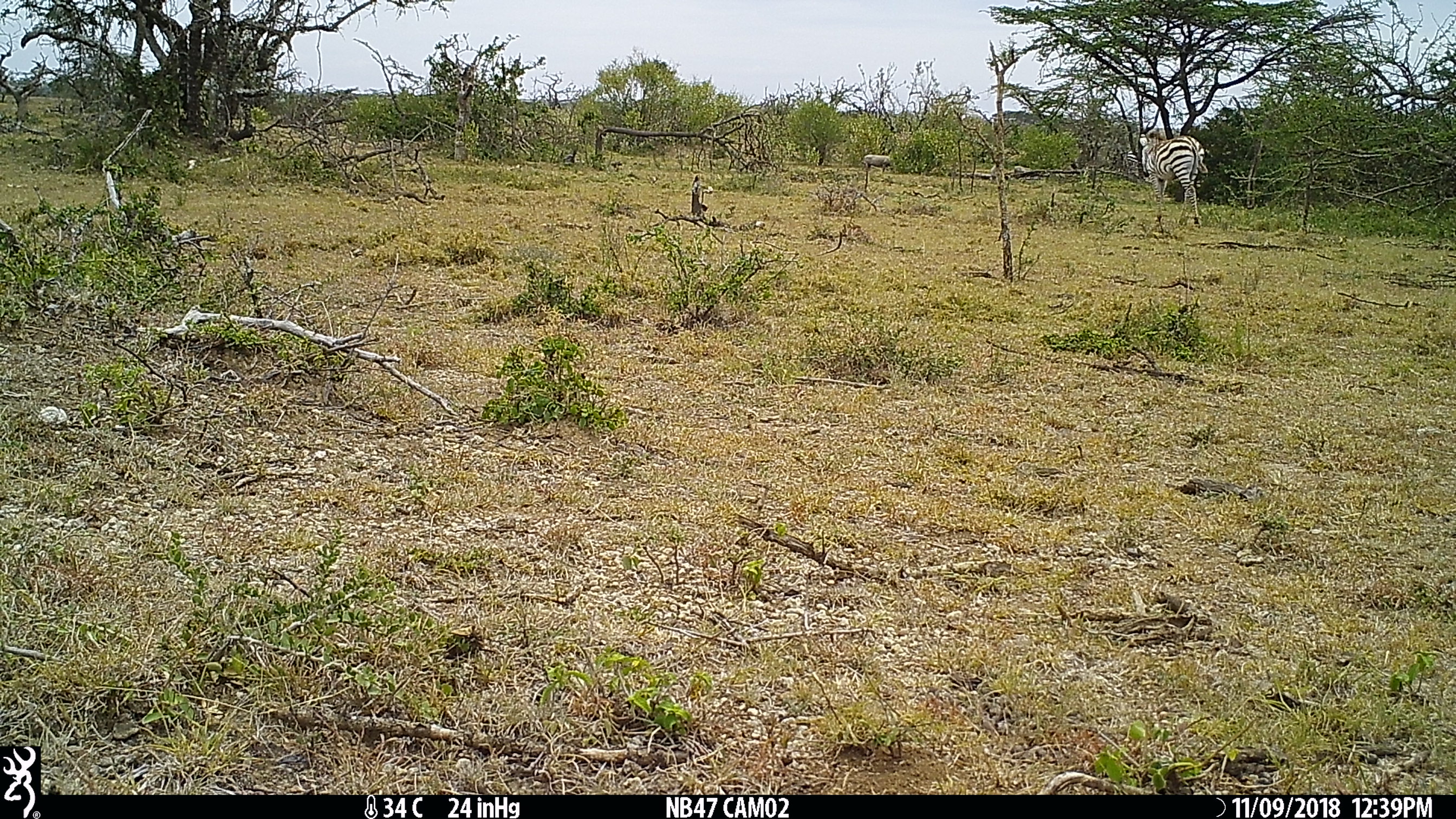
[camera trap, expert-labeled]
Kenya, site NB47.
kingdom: Animalia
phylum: Chordata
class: Mammalia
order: Perissodactyla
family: Equidae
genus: Equus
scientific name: Equus quagga burchellii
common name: burchell's zebra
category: zebra